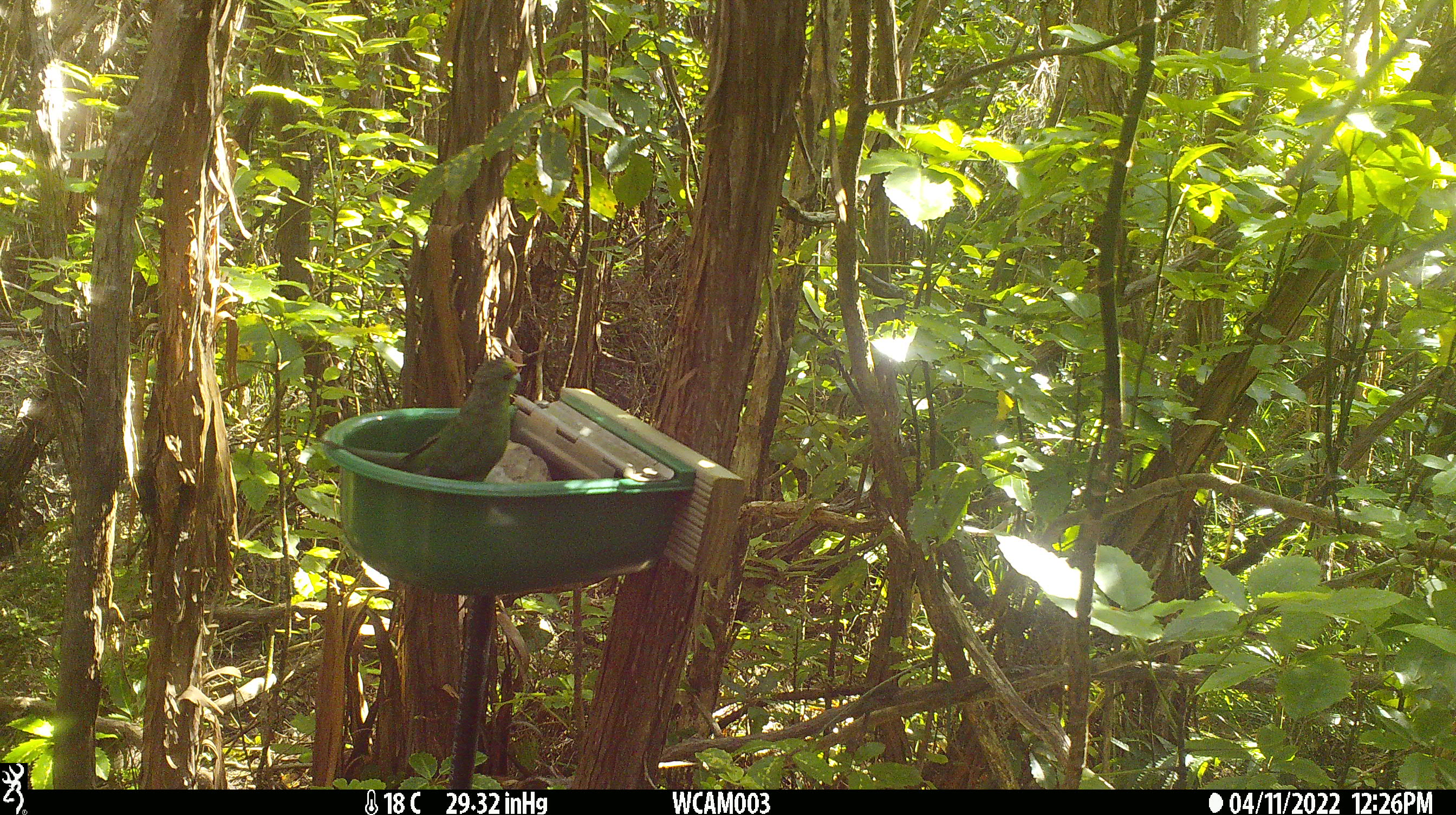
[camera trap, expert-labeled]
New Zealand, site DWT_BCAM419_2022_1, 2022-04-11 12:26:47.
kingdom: Animalia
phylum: Chordata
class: Aves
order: Psittaciformes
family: Psittaculidae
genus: Cyanoramphus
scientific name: Cyanoramphus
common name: parakeet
Parakeet (Cyanoramphus).